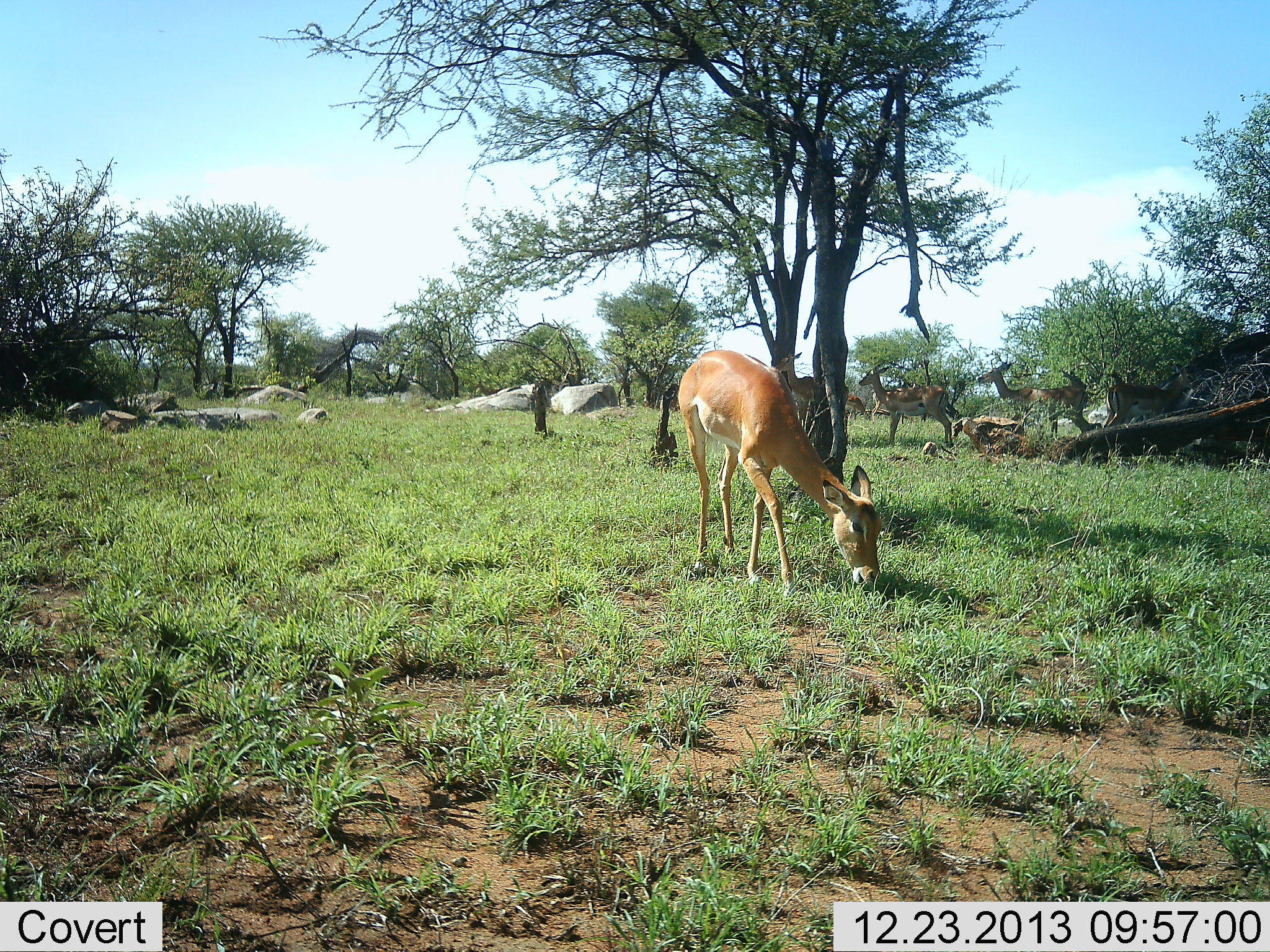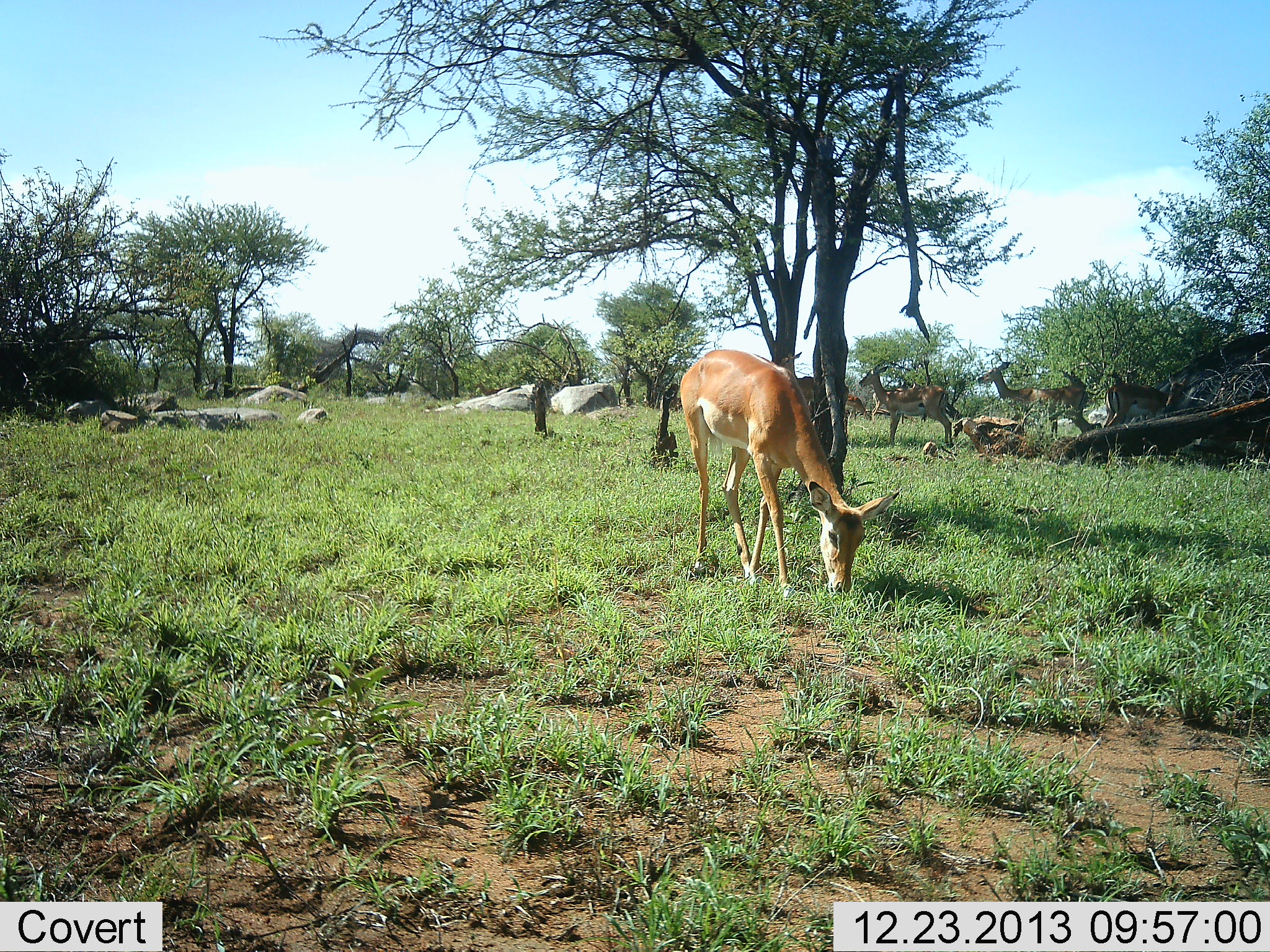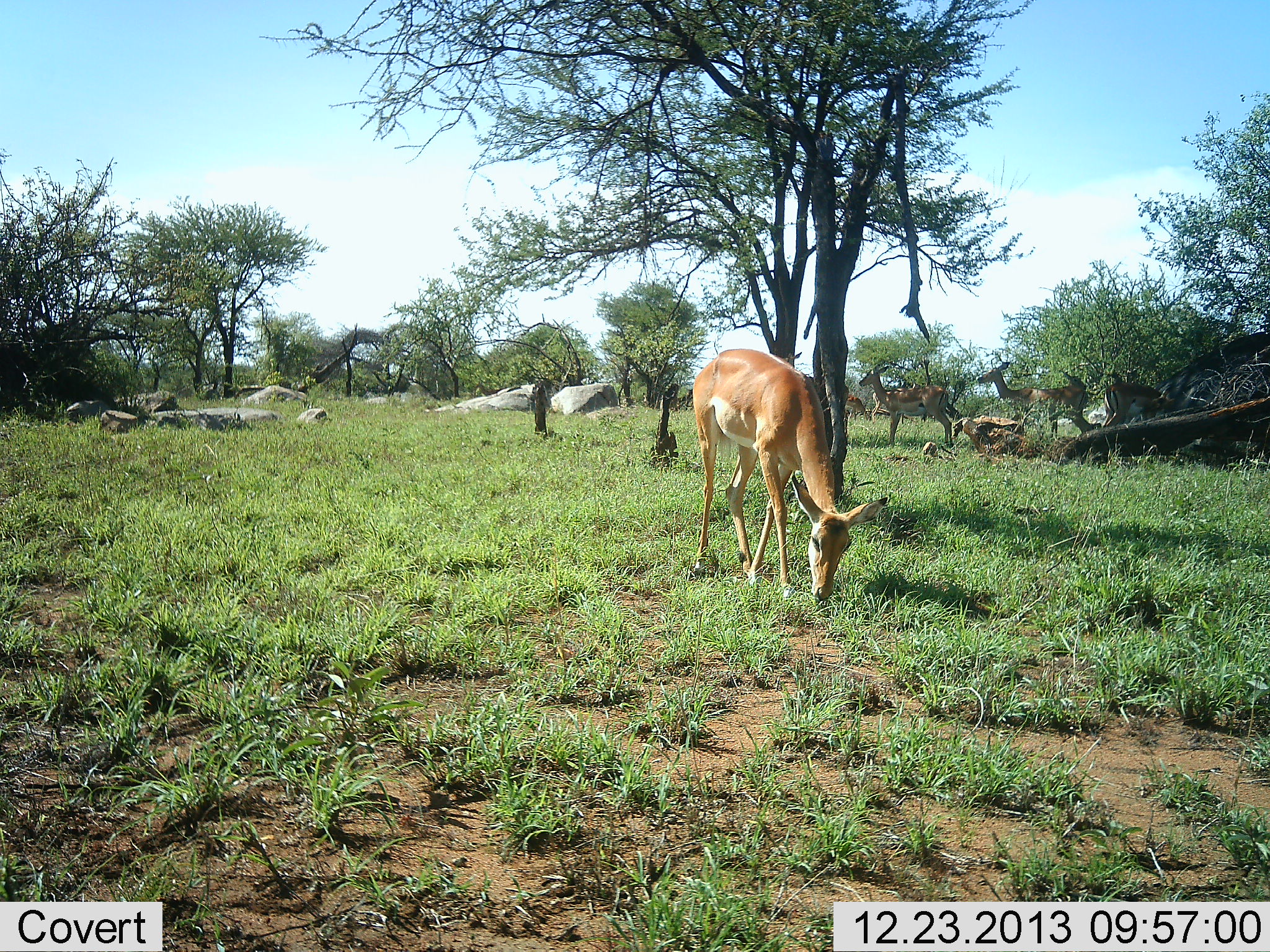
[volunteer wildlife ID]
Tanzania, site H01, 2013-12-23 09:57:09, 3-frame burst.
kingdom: Animalia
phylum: Chordata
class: Mammalia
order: Artiodactyla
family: Bovidae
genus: Aepyceros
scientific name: Aepyceros melampus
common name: impala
Impala (Aepyceros melampus), count 6. Behavior (volunteer vote fractions): standing 90%, resting 0%, moving 0%, interacting 0%. Young present (vote fraction): 0%. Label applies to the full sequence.